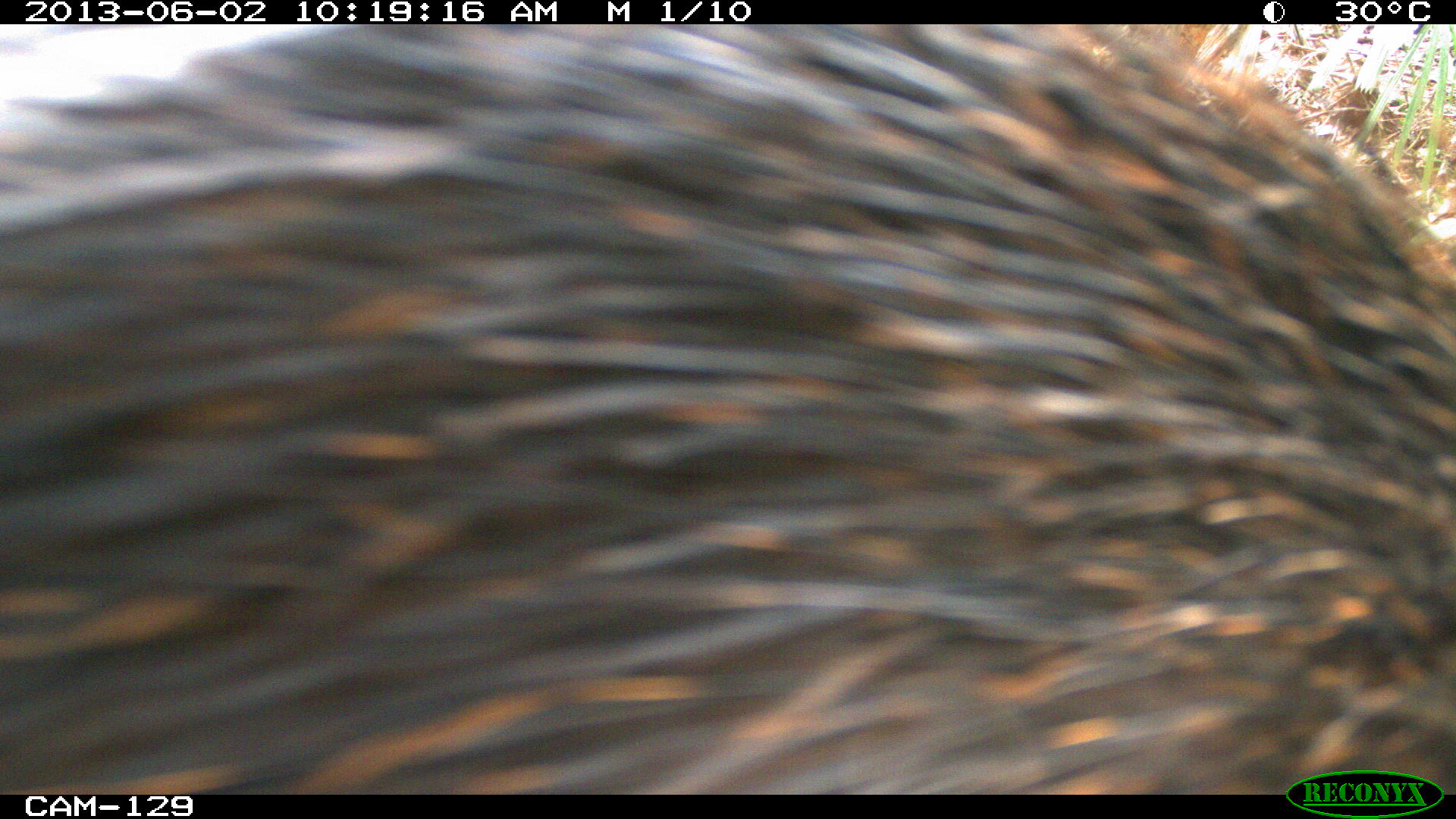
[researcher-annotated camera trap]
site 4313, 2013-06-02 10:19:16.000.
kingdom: Animalia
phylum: Chordata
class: Mammalia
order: Artiodactyla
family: Tayassuidae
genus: Tayassu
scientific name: Tayassu pecari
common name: white-lipped peccary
Tayassu pecari (white-lipped peccary), count 2.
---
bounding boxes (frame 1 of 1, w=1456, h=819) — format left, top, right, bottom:
tayassu pecari: 0, 25, 1453, 794